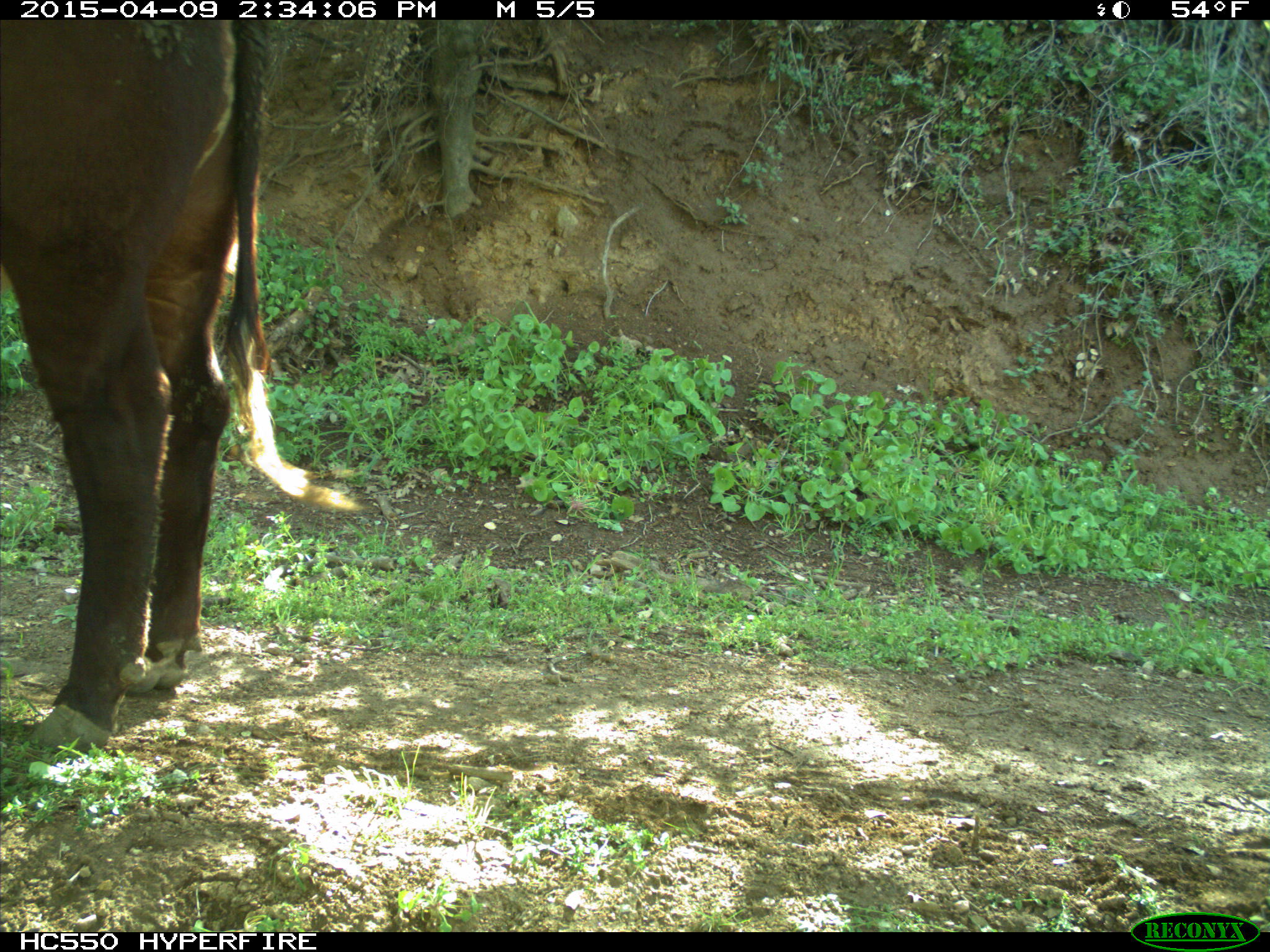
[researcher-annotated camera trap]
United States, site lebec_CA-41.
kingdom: Animalia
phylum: Chordata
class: Mammalia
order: Artiodactyla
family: Bovidae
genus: Bos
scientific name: Bos taurus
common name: domestic cow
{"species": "Bos taurus (domestic cow)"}